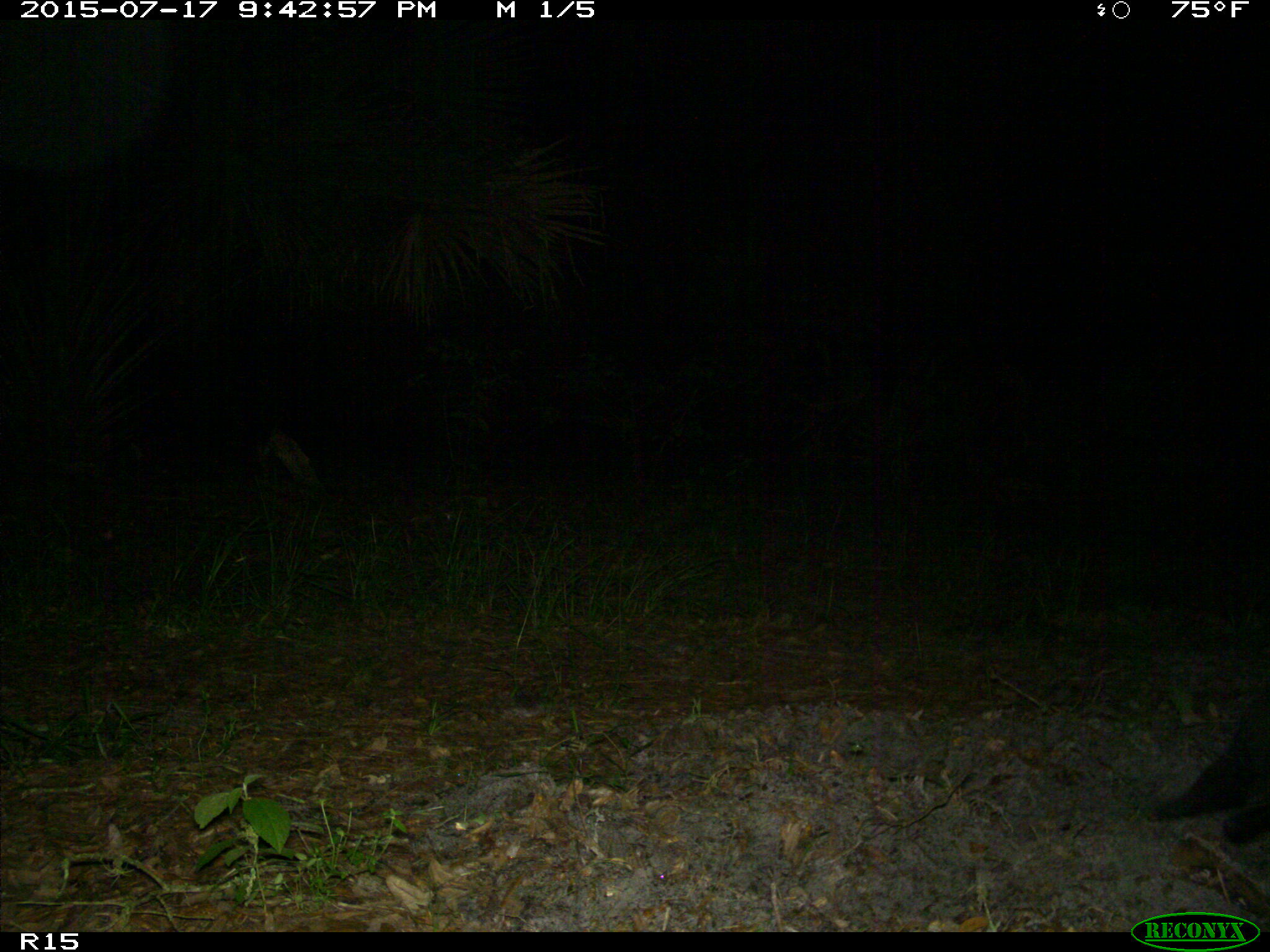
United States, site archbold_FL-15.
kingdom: Animalia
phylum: Chordata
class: Mammalia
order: Artiodactyla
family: Suidae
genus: Sus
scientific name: Sus scrofa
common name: wild boar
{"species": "Sus scrofa (wild boar)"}